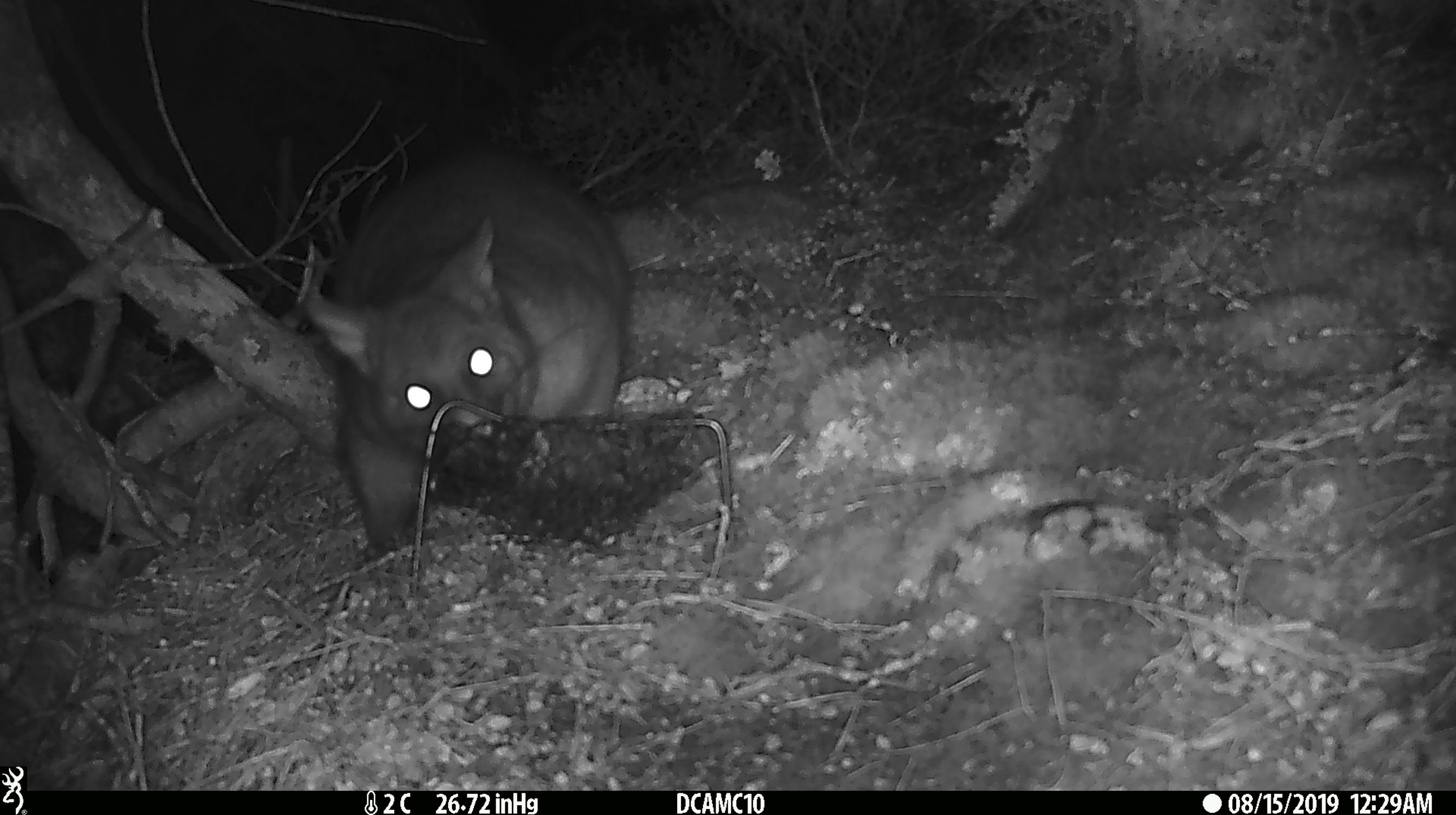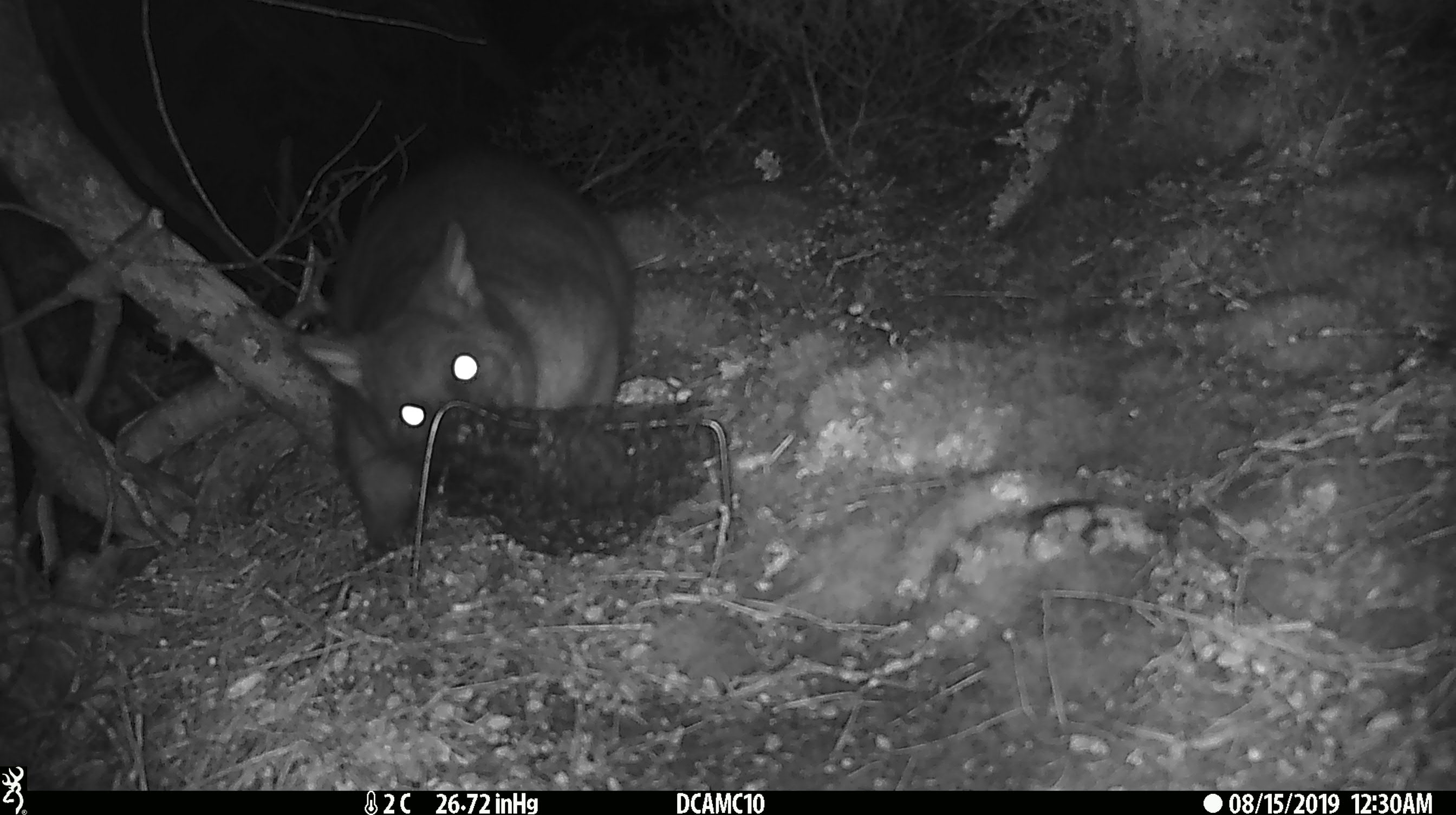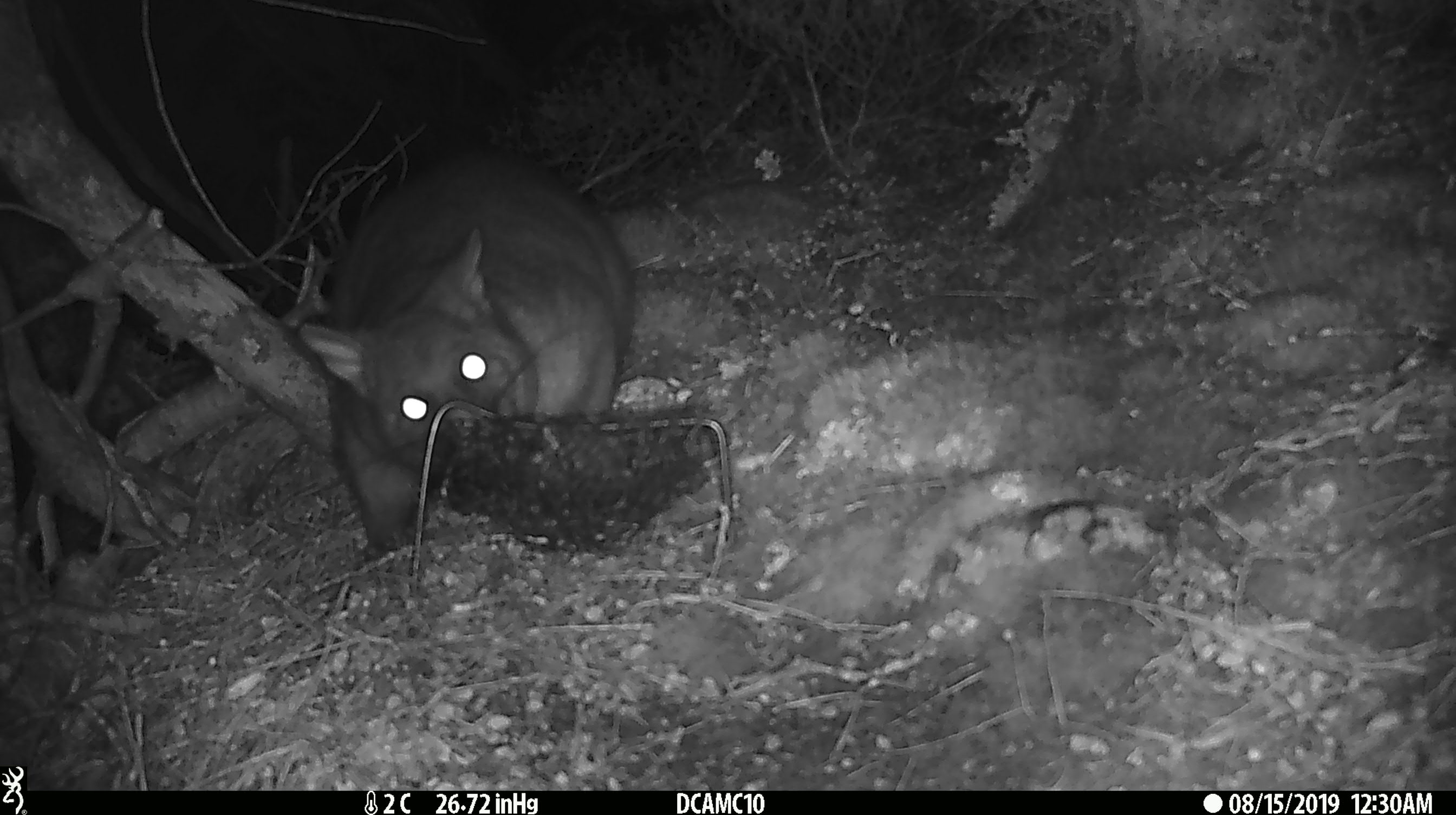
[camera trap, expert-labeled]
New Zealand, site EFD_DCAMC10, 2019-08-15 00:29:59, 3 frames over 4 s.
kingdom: Animalia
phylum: Chordata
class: Mammalia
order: Diprotodontia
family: Phalangeridae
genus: Trichosurus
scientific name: Trichosurus vulpecula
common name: common brushtail possum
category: possum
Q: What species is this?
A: Possum (common brushtail possum) (Trichosurus vulpecula).